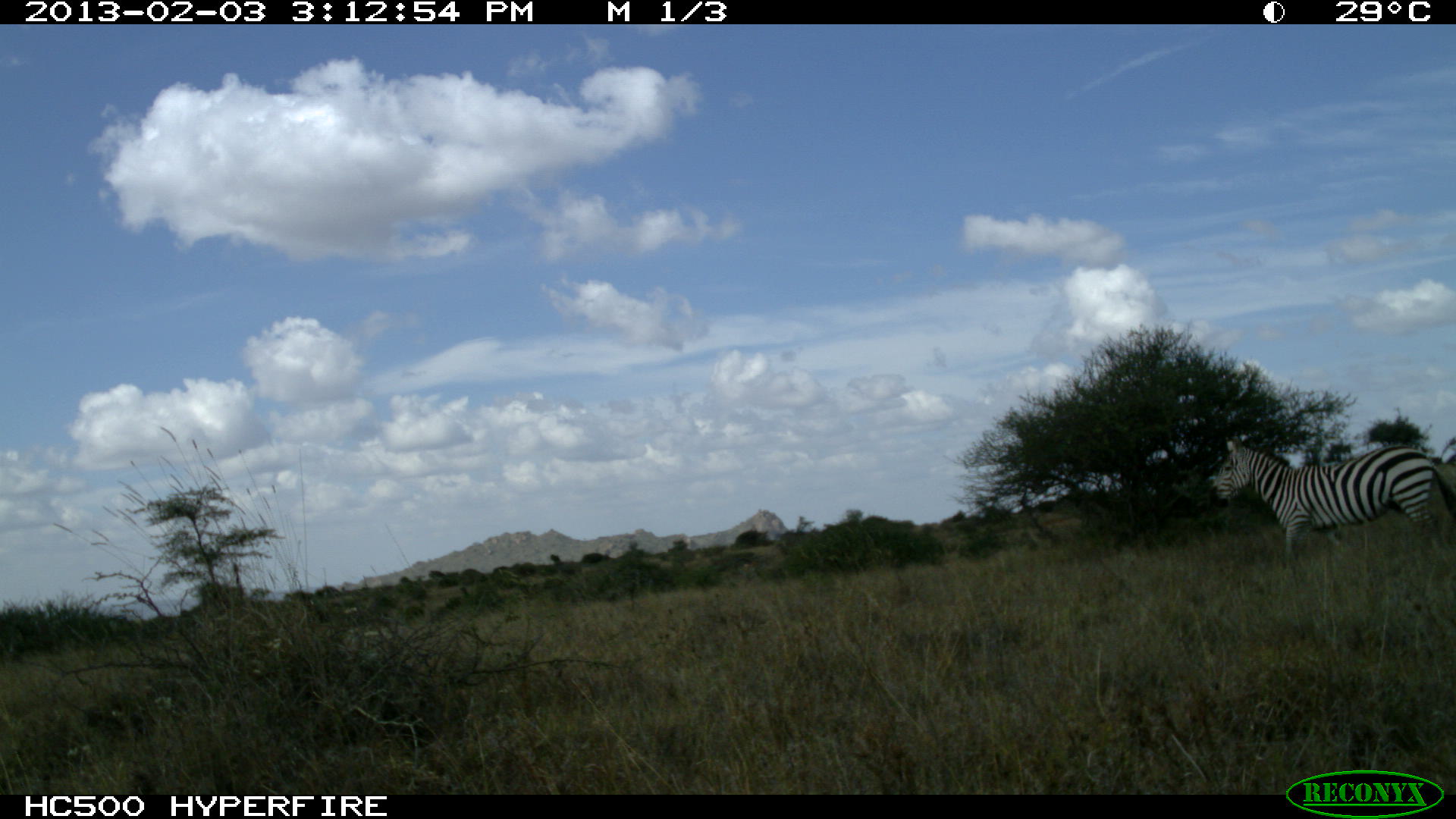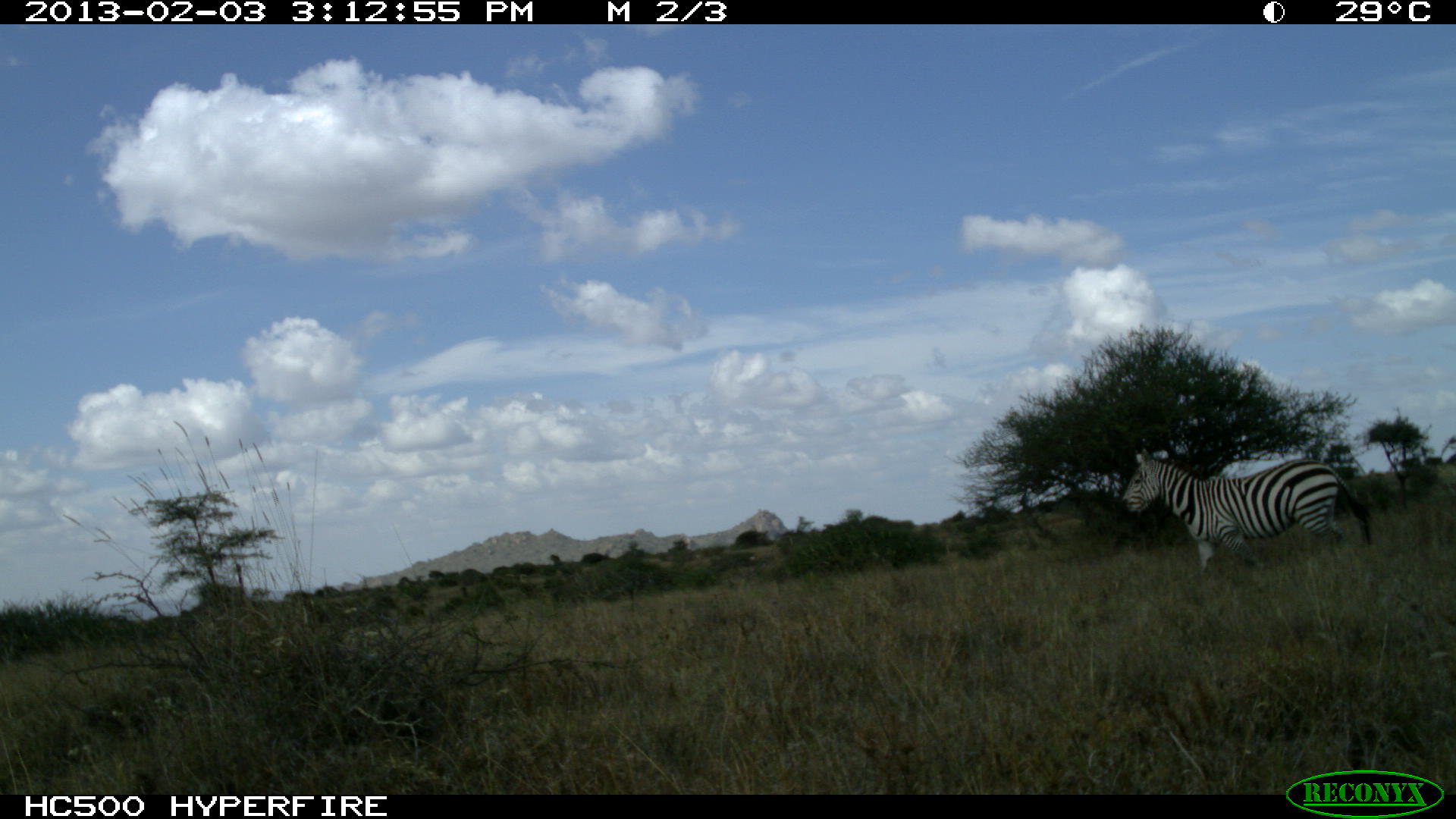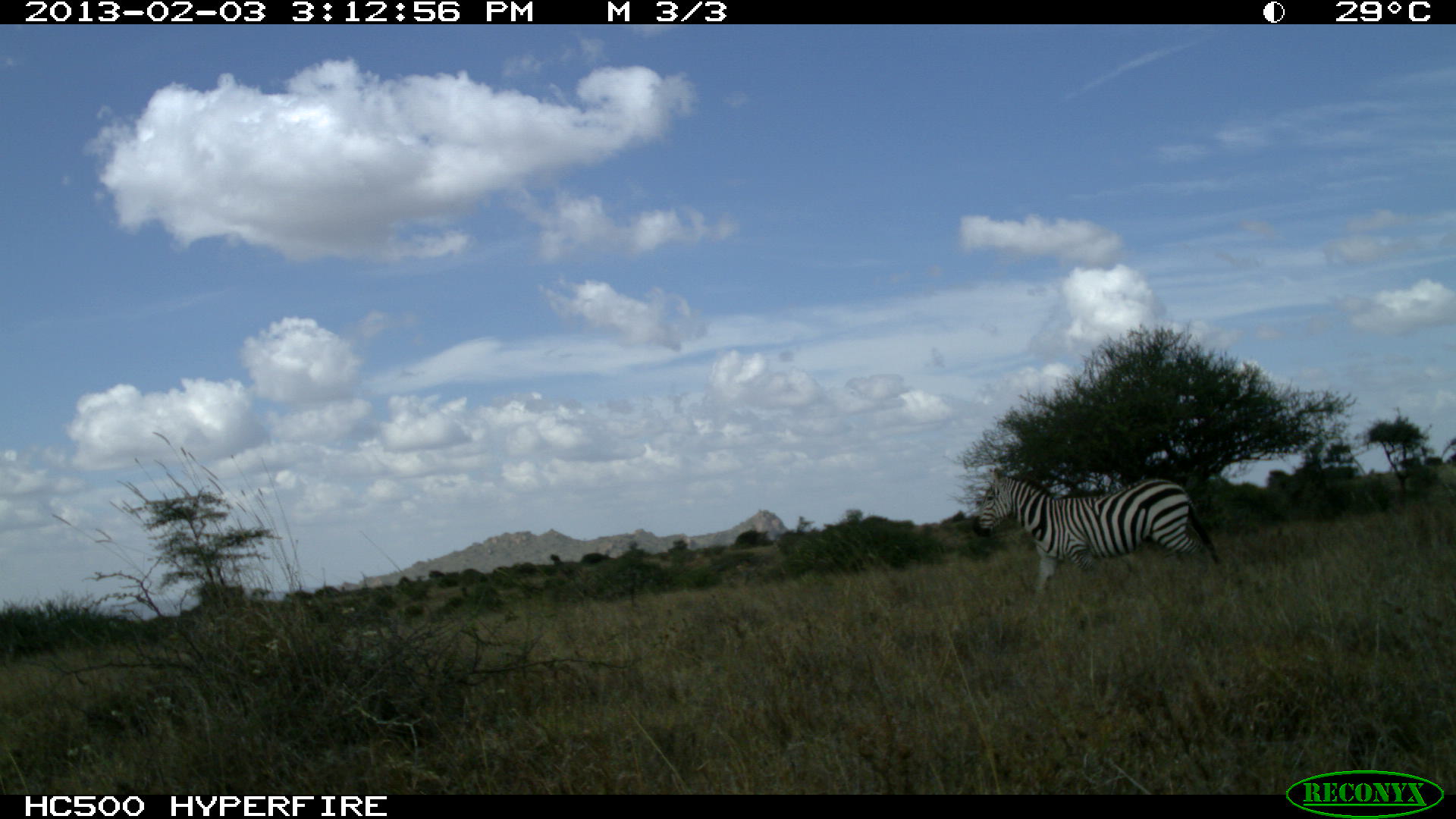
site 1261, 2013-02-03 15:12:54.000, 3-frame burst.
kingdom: Animalia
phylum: Chordata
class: Mammalia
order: Perissodactyla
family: Equidae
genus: Equus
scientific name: Equus quagga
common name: plains zebra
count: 1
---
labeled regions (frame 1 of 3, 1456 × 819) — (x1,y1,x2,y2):
equus quagga: (1211,430,1456,557)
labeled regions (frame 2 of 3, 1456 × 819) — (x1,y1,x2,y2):
equus quagga: (1118,444,1373,571)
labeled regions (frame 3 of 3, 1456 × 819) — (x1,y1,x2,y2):
equus quagga: (972,460,1218,590)